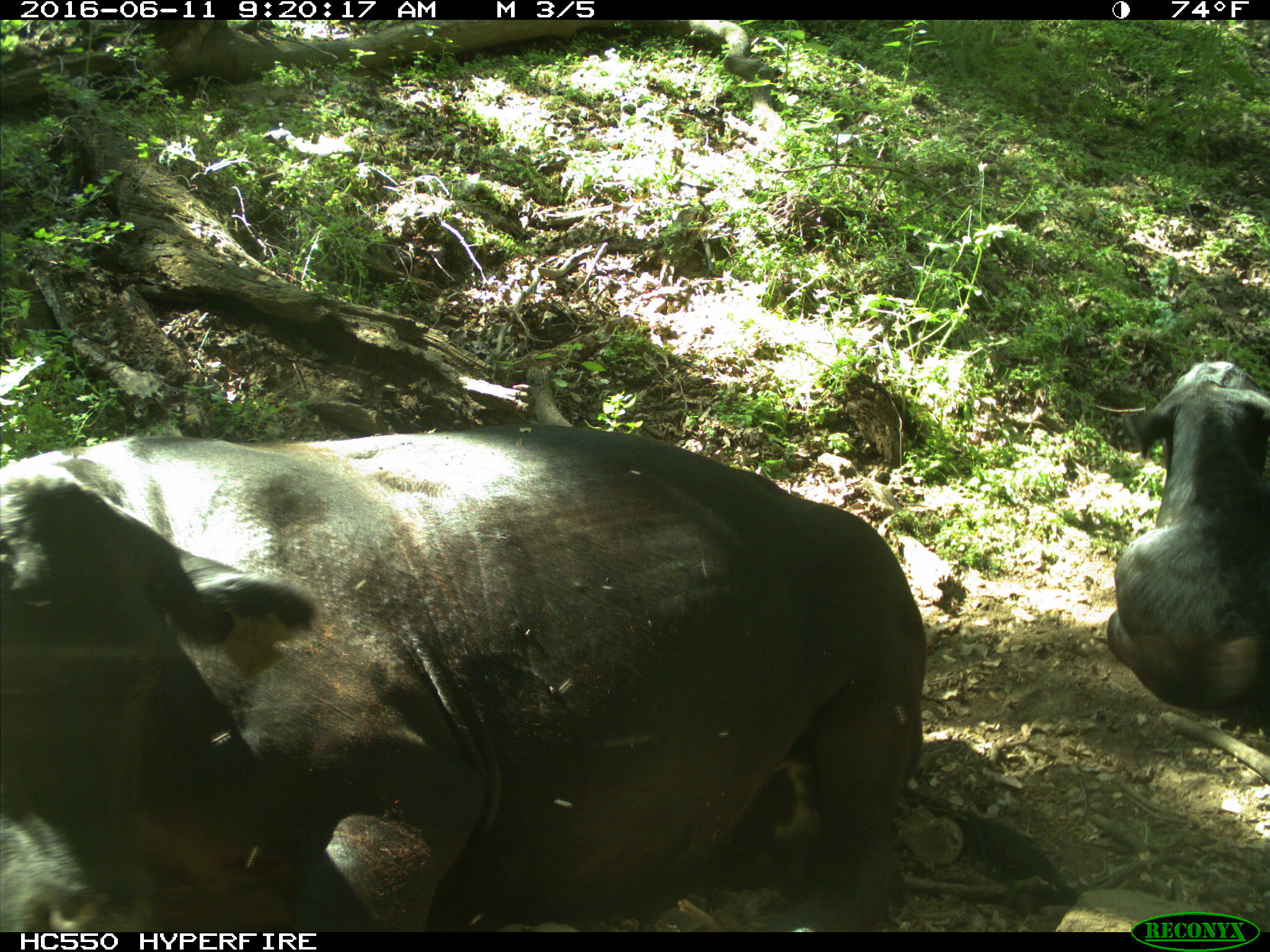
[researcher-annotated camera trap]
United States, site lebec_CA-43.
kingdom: Animalia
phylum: Chordata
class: Mammalia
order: Artiodactyla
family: Bovidae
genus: Bos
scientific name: Bos taurus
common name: domestic cow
Bos taurus (domestic cow).